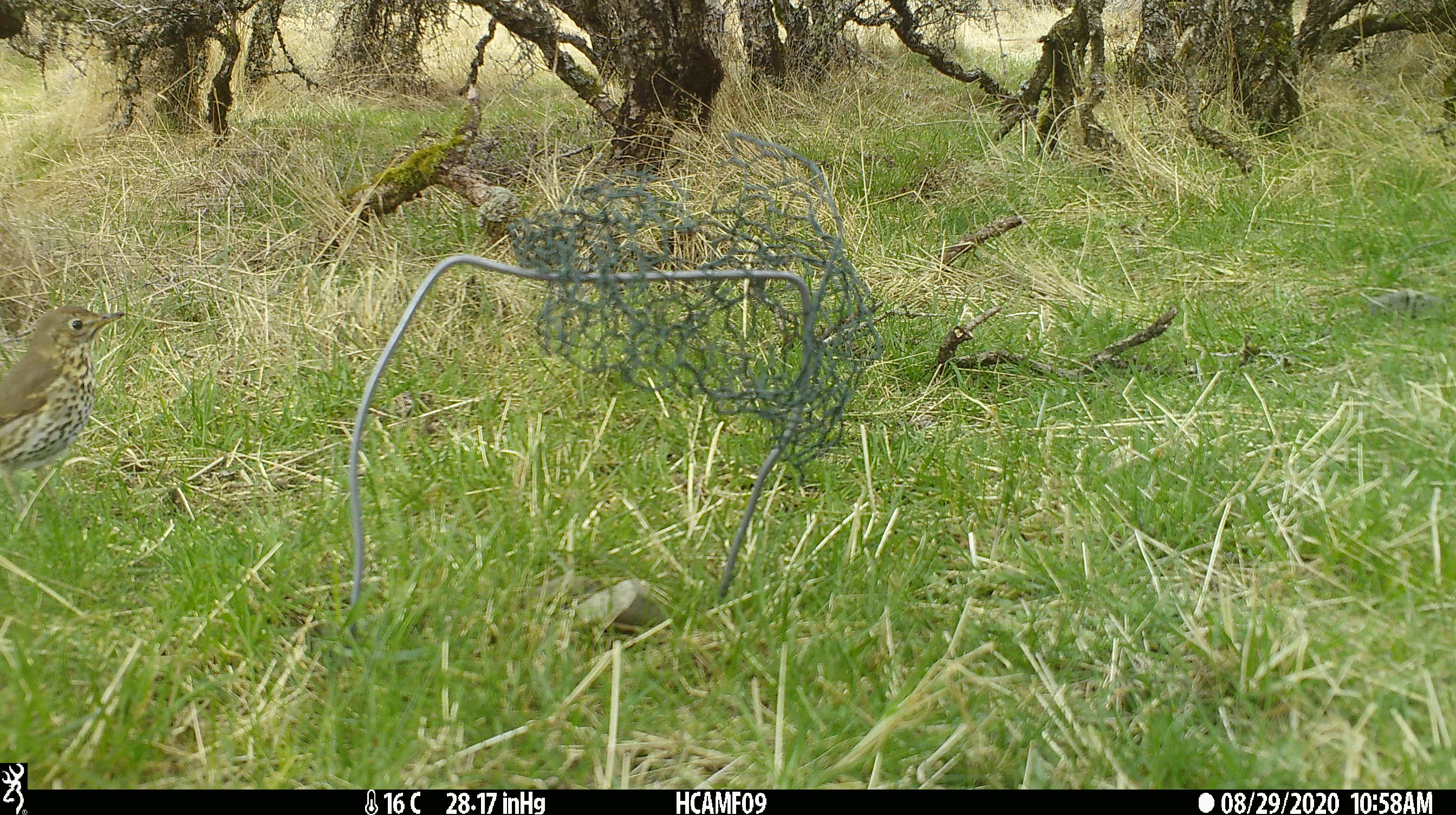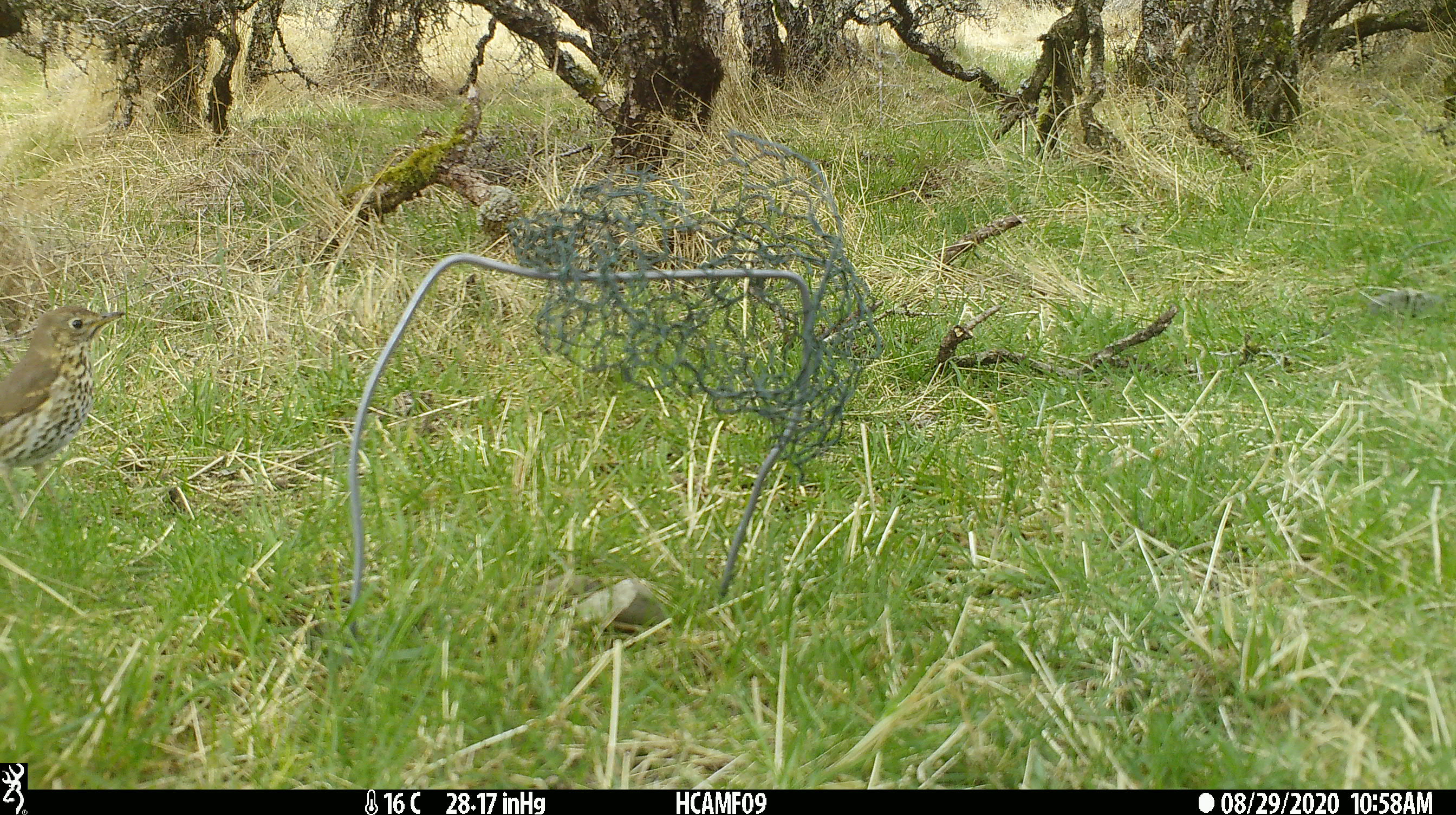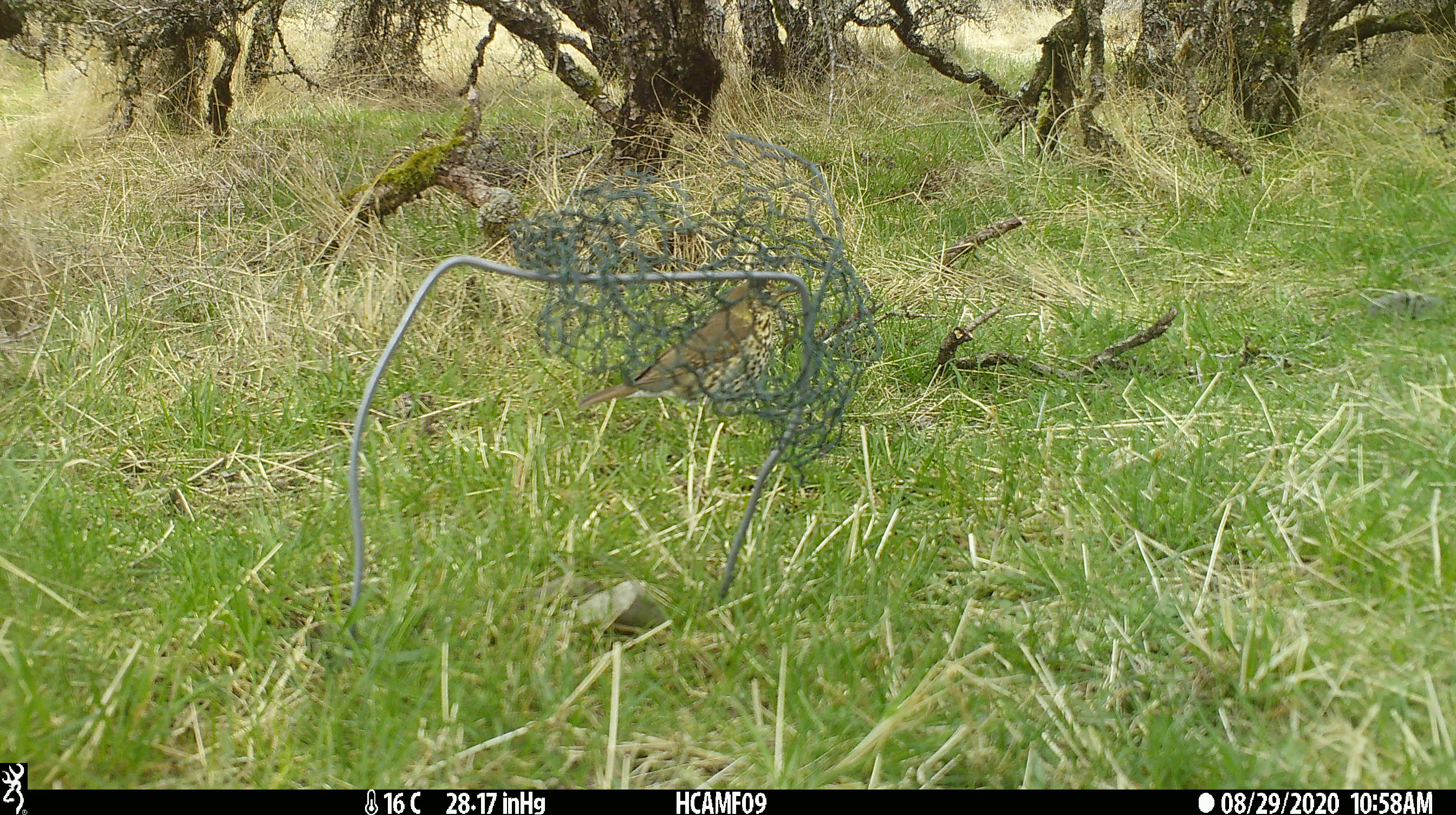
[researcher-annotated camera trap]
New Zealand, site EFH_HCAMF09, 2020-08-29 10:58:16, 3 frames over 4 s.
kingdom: Animalia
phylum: Chordata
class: Aves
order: Passeriformes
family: Turdidae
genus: Turdus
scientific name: Turdus philomelos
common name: song thrush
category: thrush